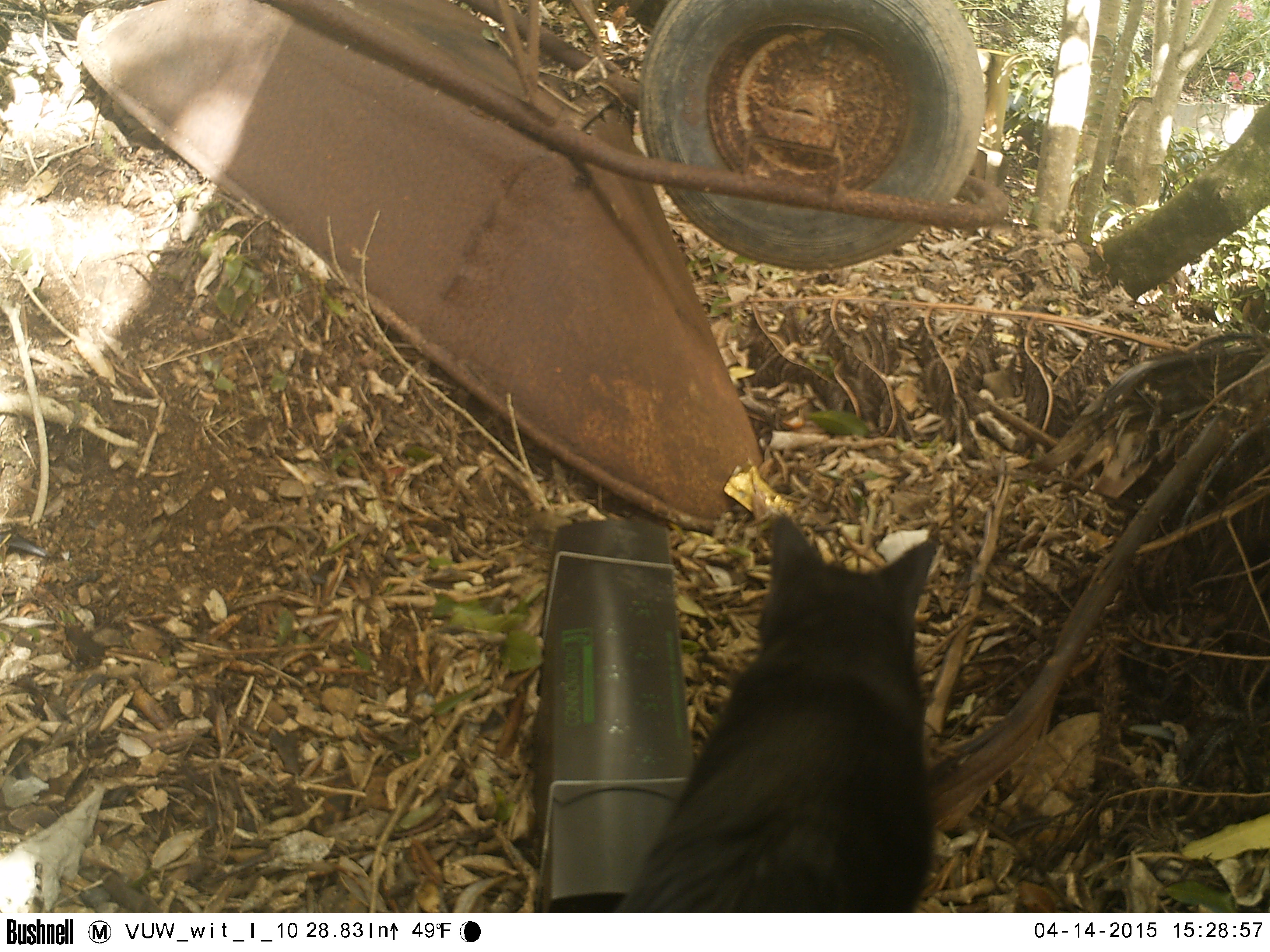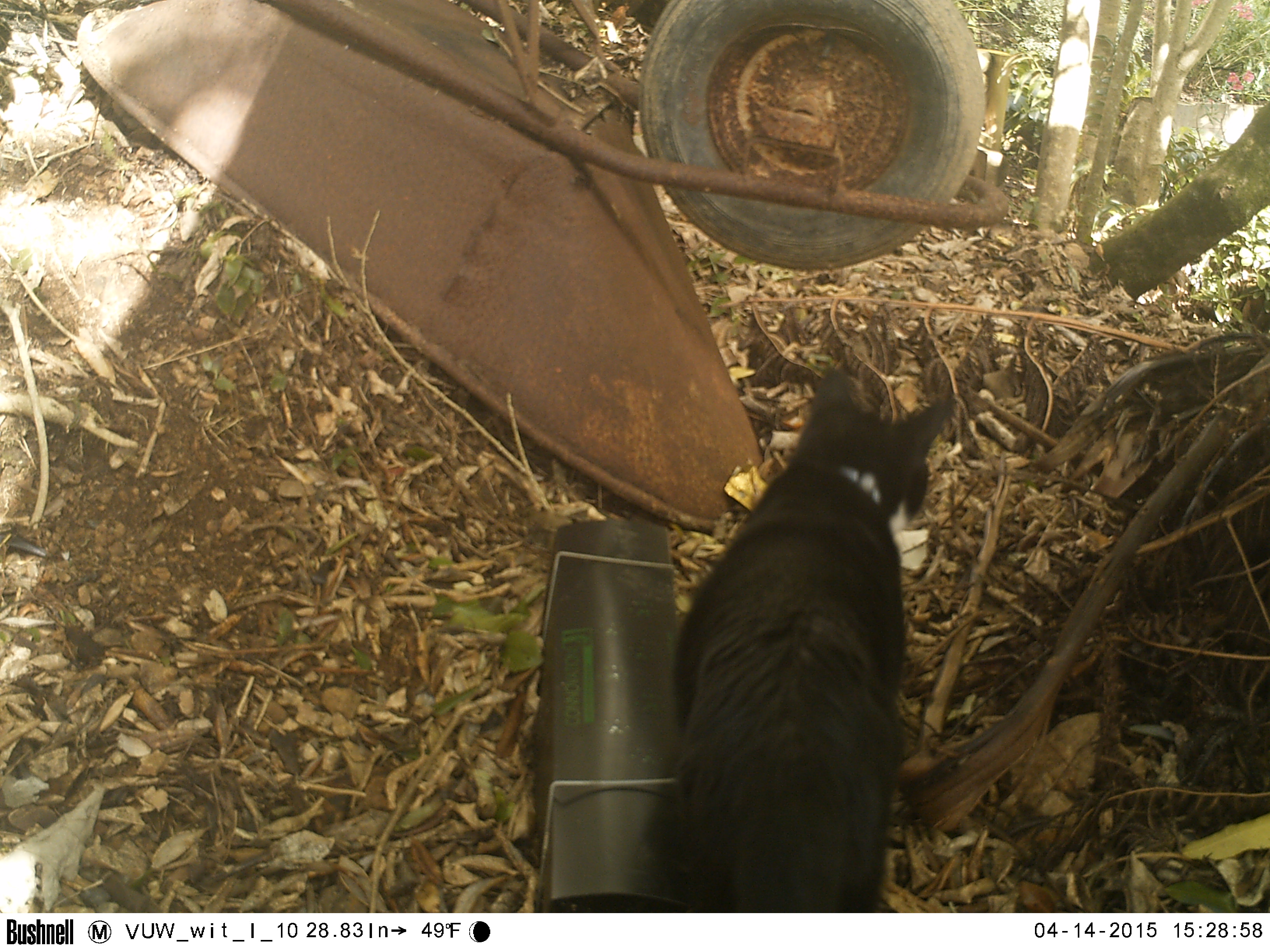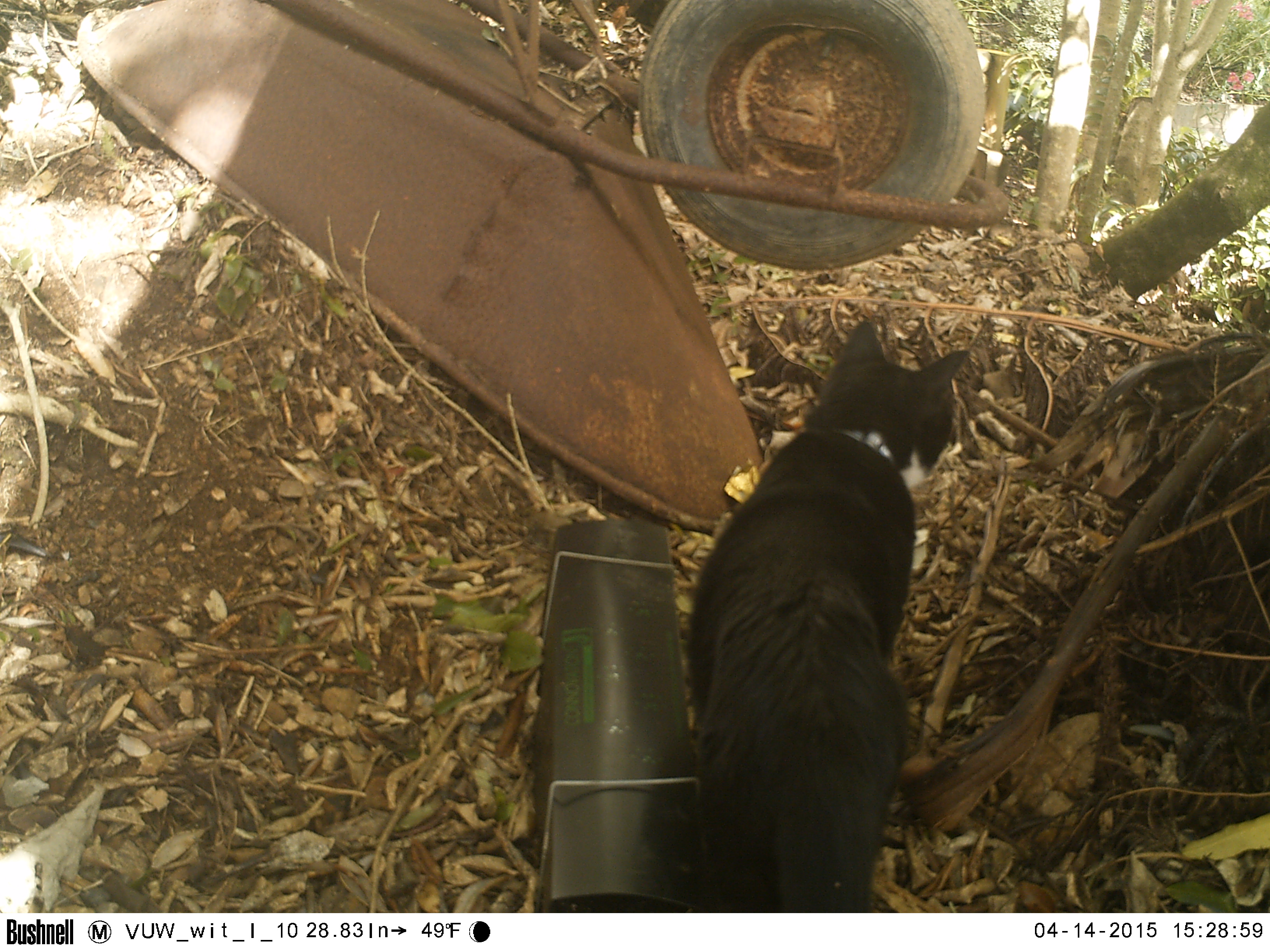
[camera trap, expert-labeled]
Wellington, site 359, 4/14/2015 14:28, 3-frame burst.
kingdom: Animalia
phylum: Chordata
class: Mammalia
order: Carnivora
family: Felidae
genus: Felis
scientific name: Felis catus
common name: cat